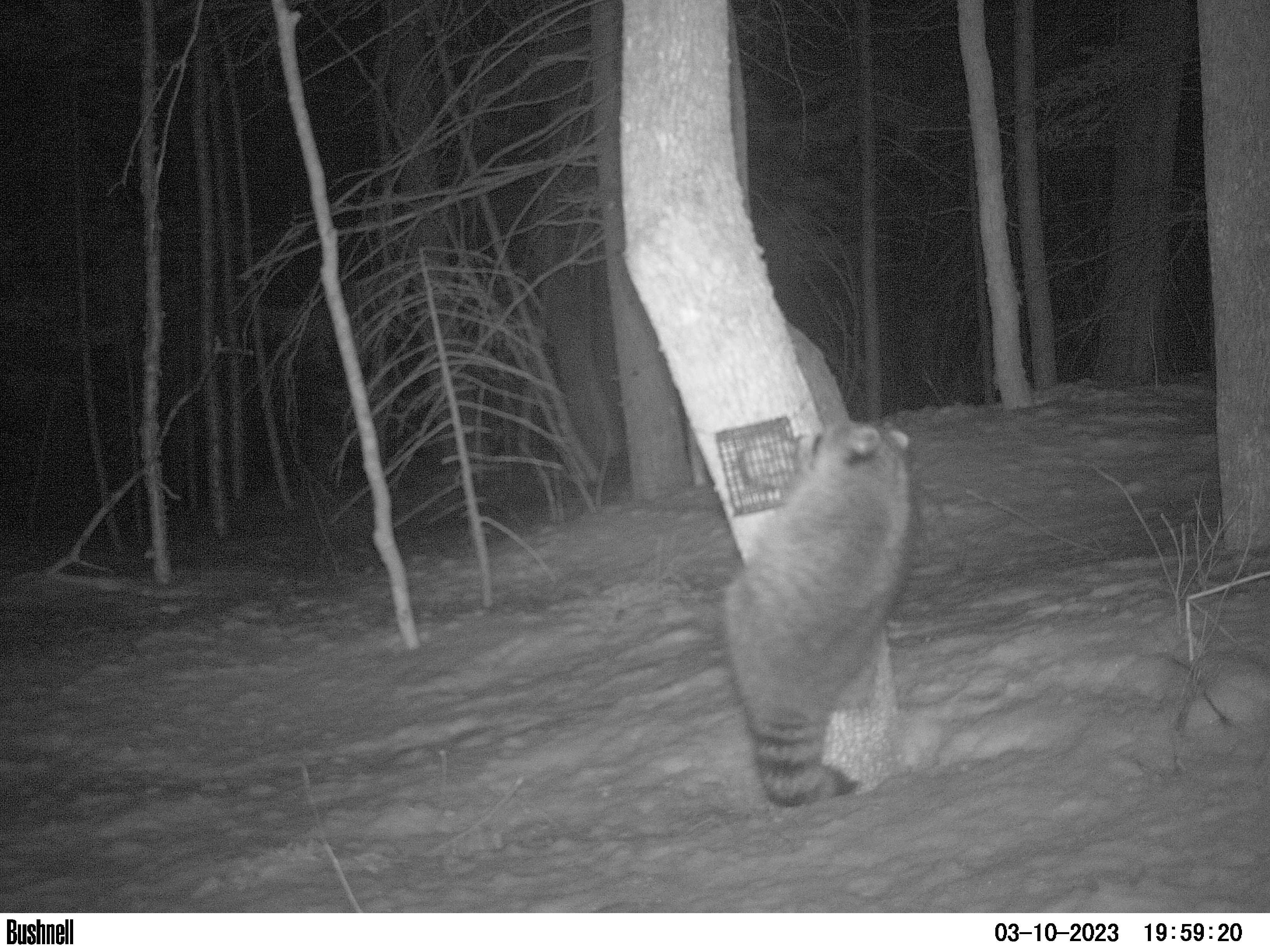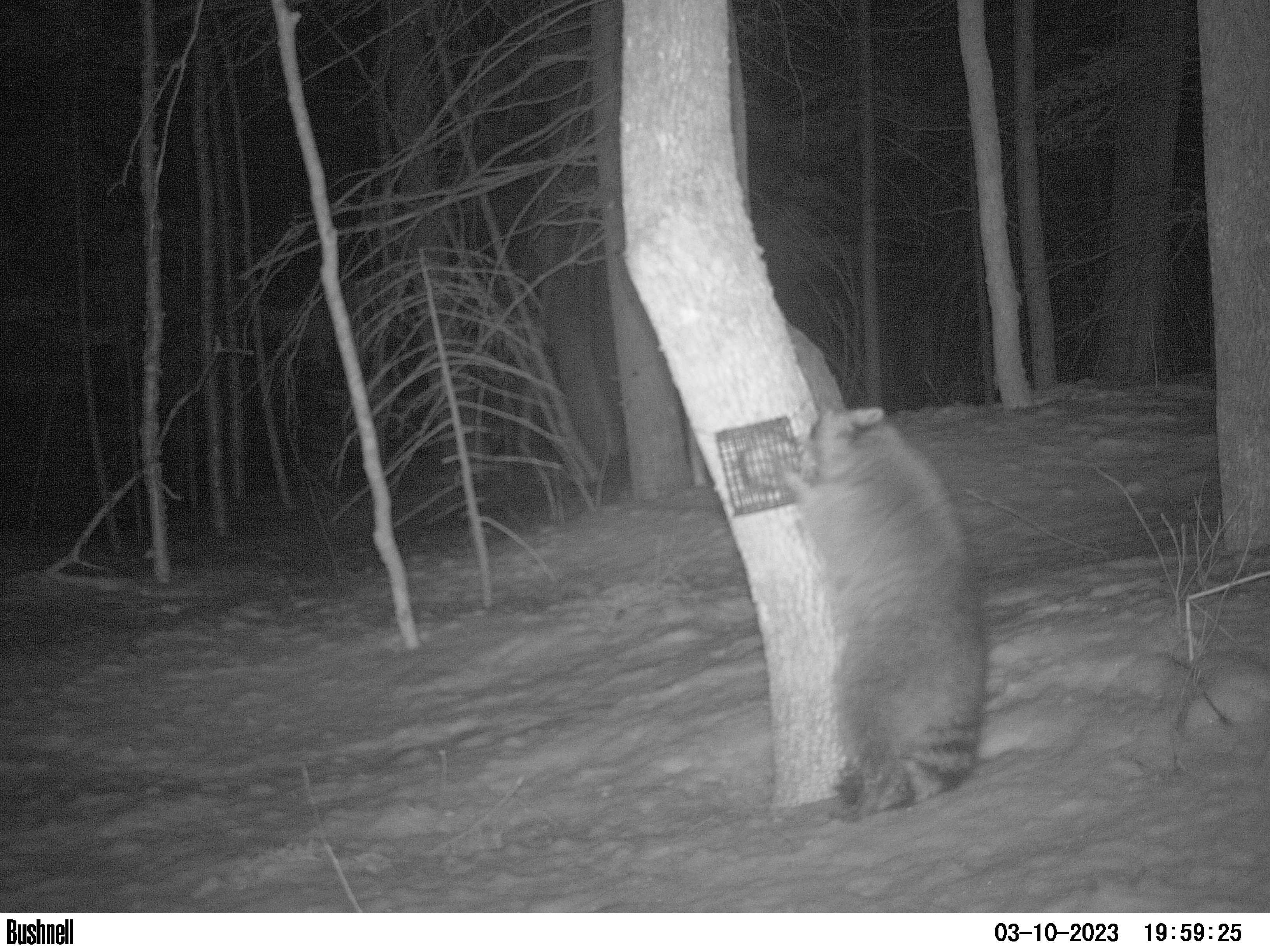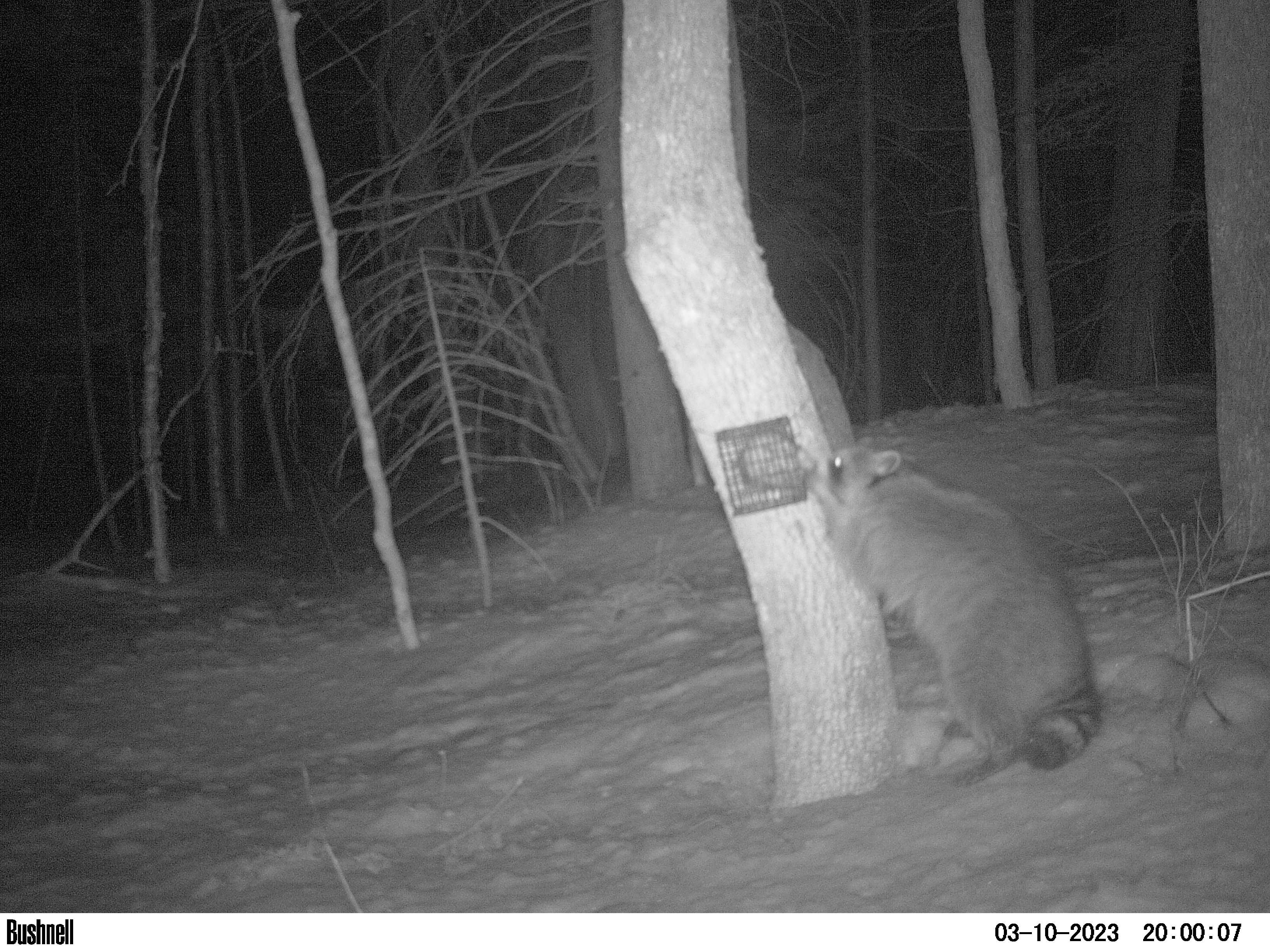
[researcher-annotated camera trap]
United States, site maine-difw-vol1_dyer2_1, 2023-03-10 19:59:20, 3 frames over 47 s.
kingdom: Animalia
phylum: Chordata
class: Mammalia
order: Carnivora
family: Procyonidae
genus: Procyon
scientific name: Procyon lotor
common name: raccoon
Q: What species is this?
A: Raccoon (Procyon lotor).